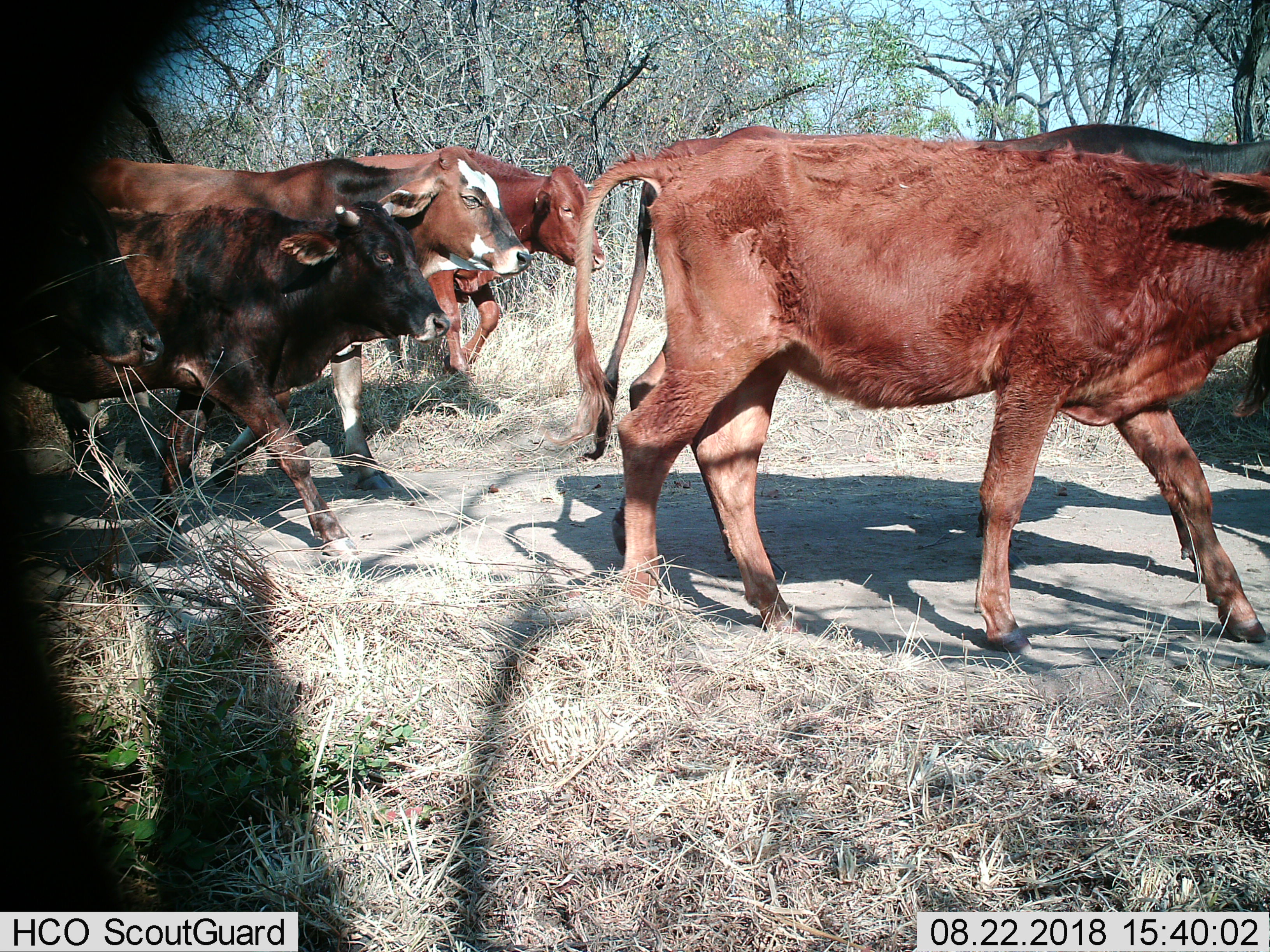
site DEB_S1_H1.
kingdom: Animalia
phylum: Chordata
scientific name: Vertebrata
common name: domestic animal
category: domesticanimal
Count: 6.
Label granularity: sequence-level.